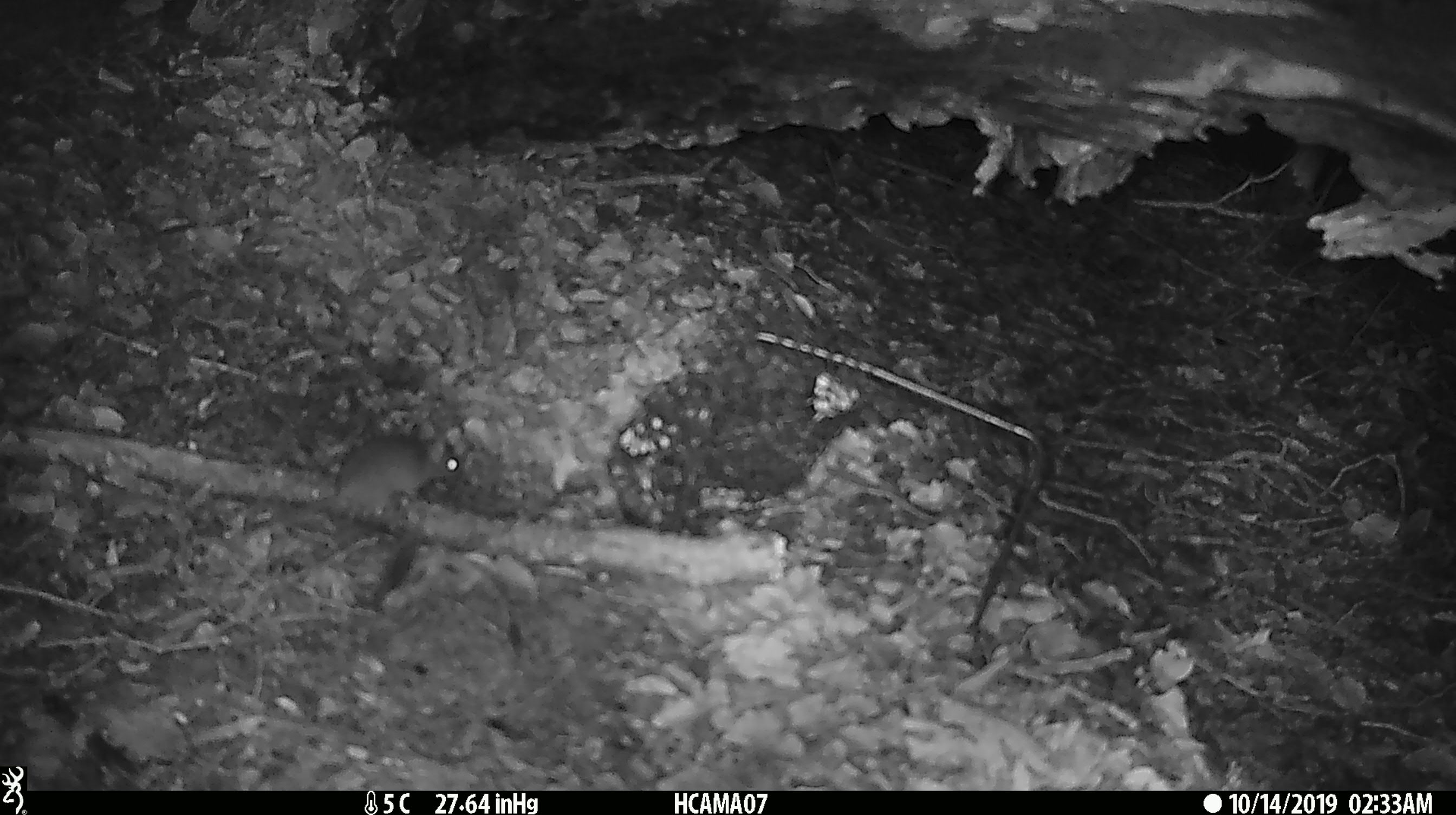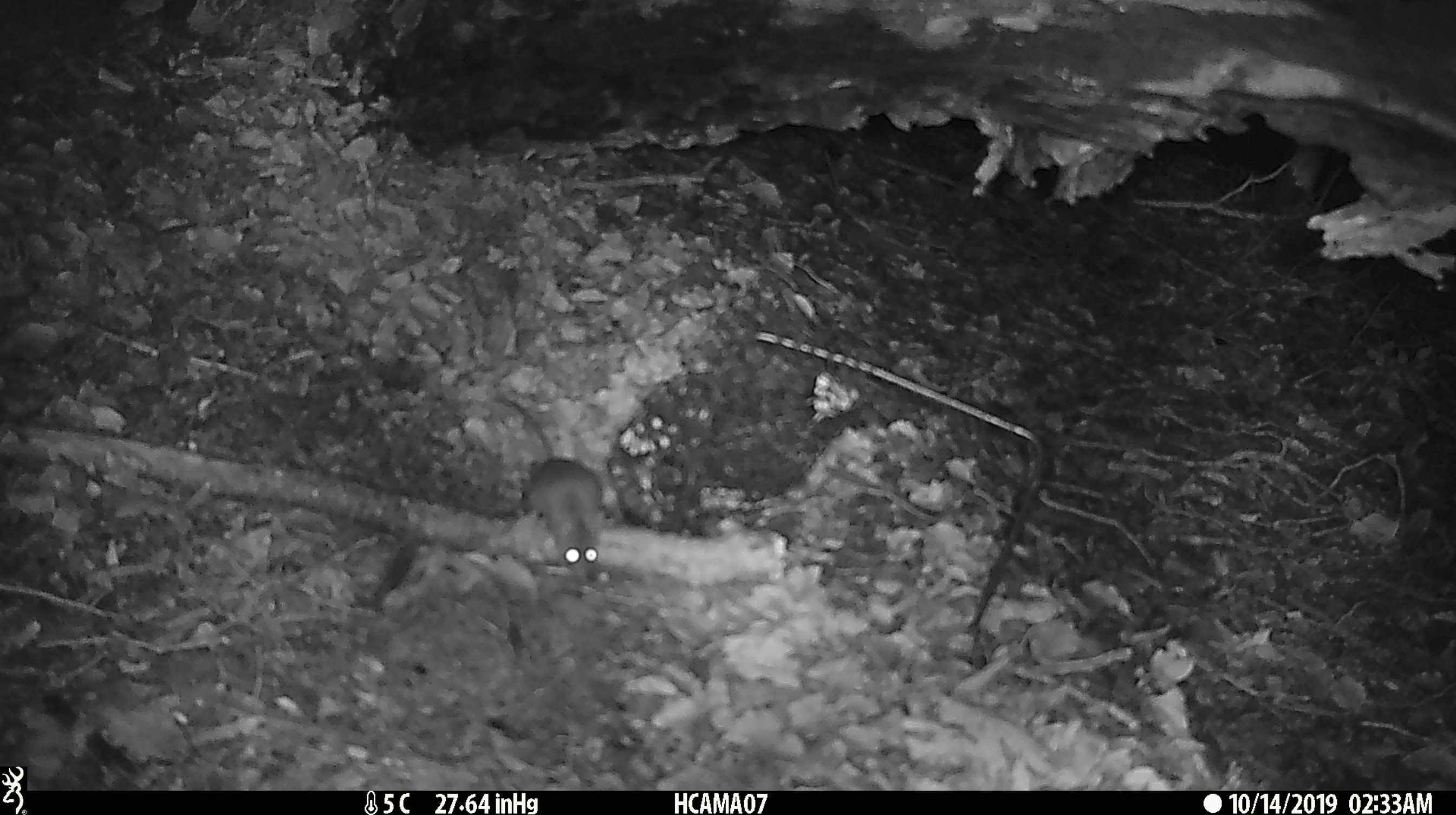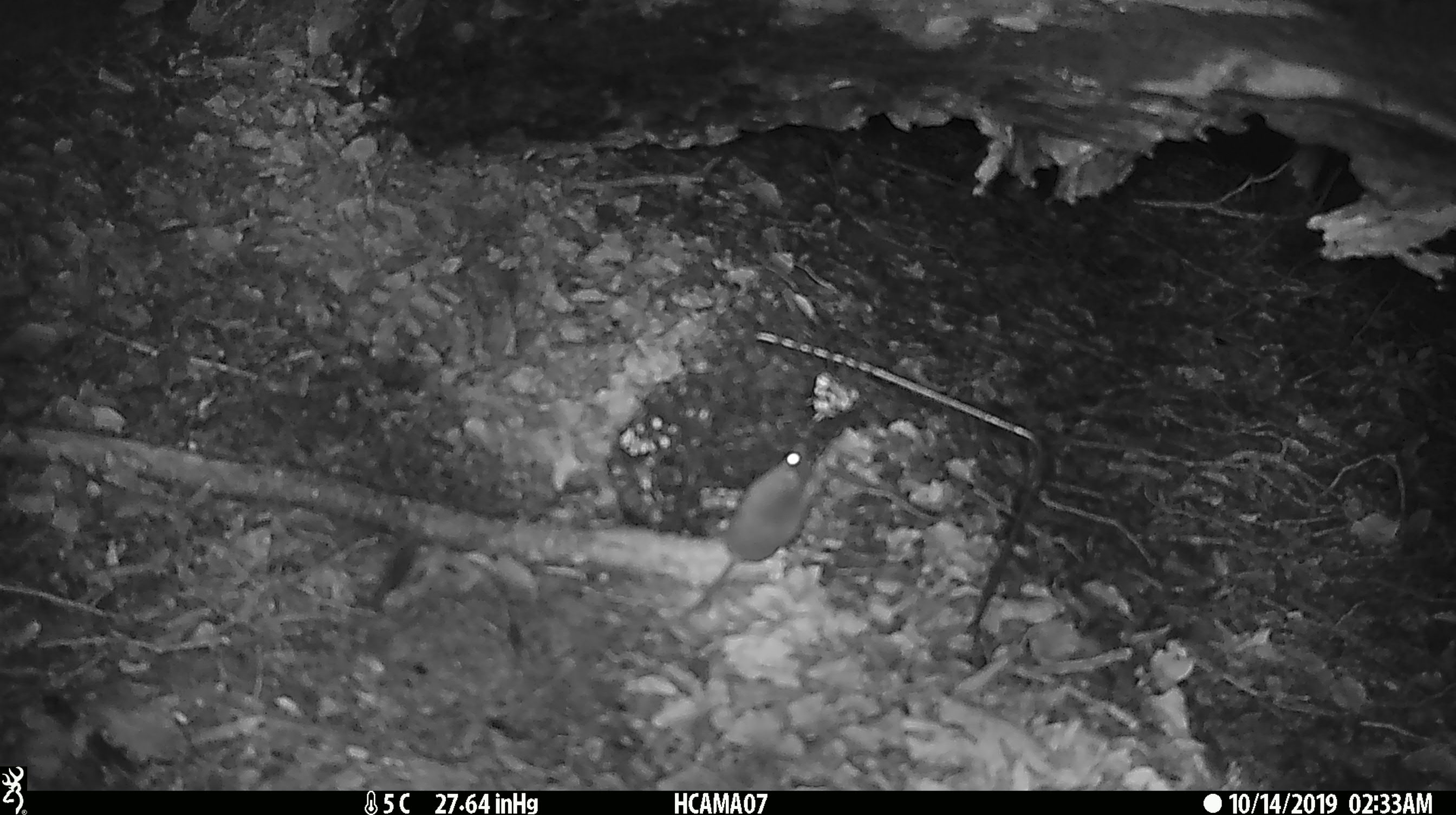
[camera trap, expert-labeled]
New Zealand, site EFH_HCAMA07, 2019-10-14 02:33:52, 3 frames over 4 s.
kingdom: Animalia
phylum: Chordata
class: Mammalia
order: Rodentia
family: Muridae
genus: Mus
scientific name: Mus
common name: mouse